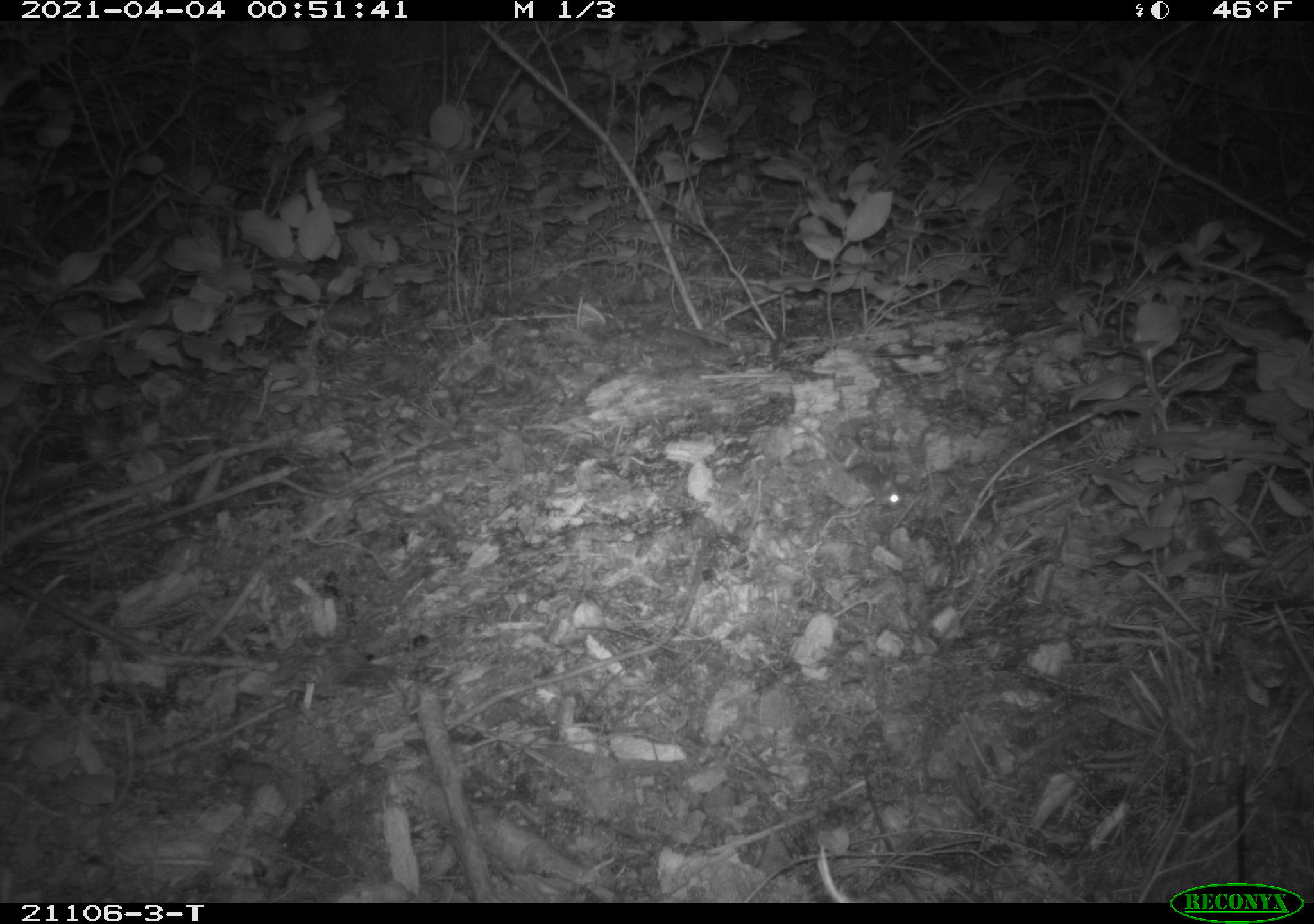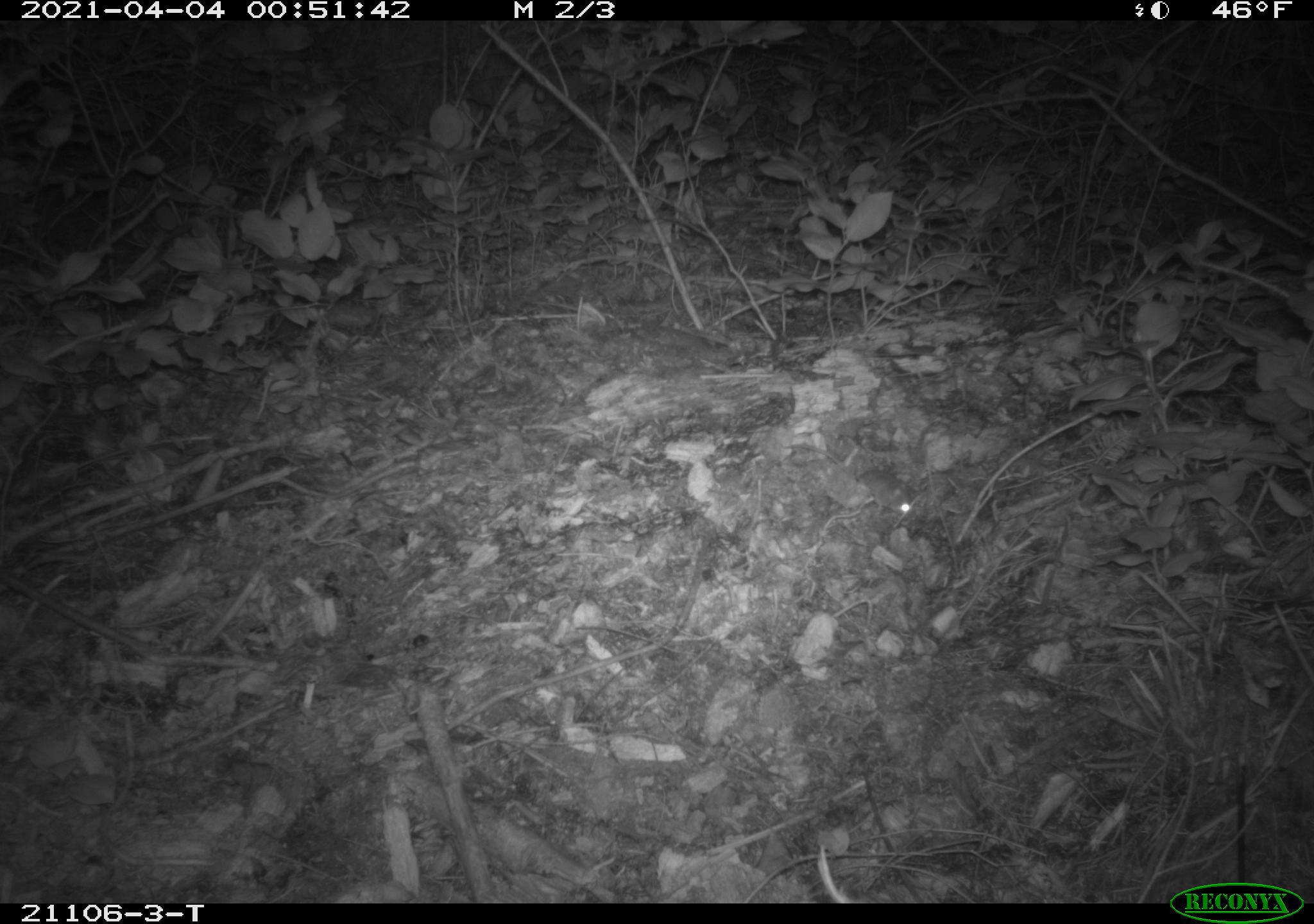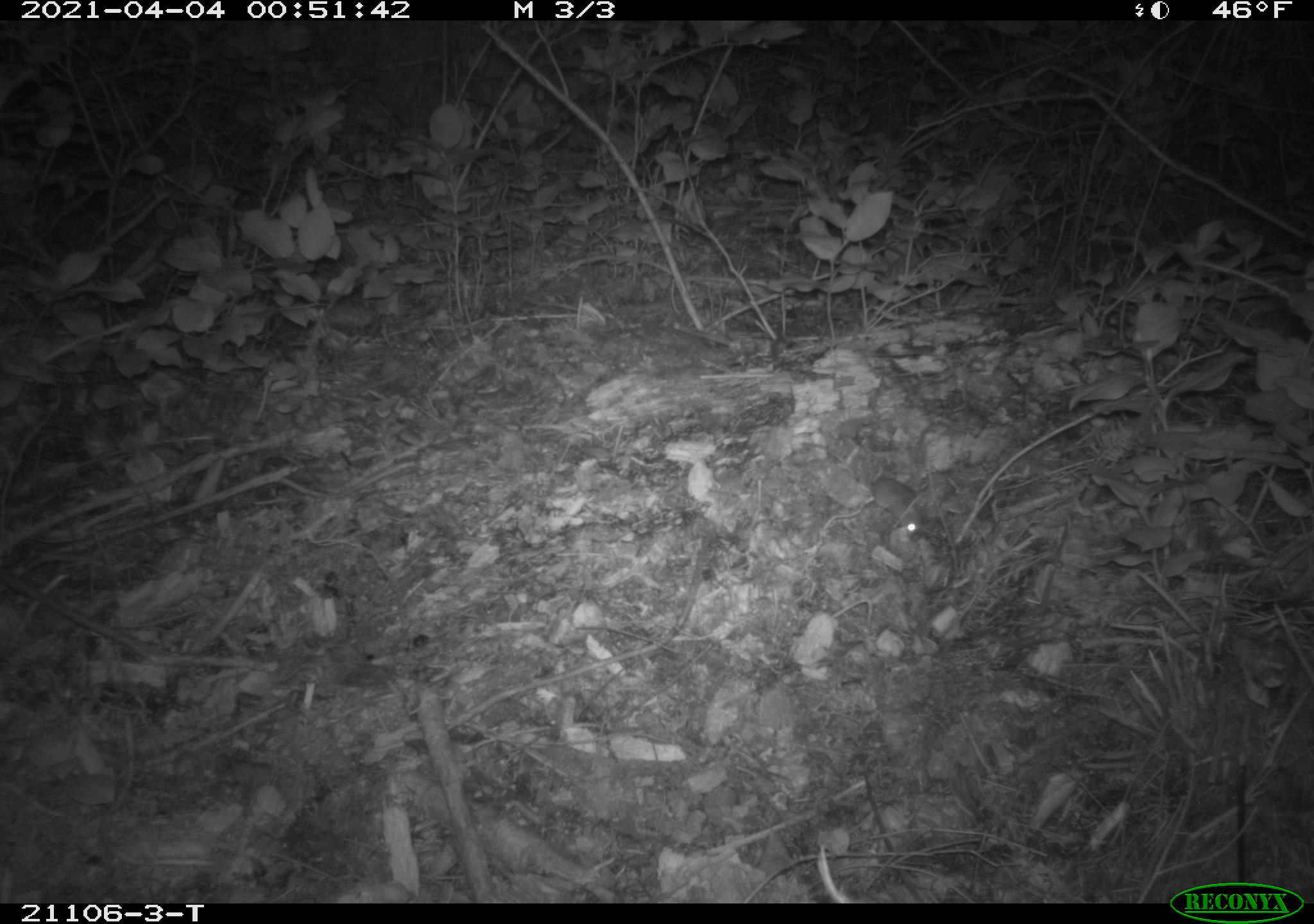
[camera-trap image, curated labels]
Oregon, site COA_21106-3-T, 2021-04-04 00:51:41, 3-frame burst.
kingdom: Animalia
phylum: Chordata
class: Mammalia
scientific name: Mammalia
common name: small mammal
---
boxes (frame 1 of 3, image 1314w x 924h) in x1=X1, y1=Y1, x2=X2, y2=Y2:
small mammal: x1=754, y1=390, x2=935, y2=554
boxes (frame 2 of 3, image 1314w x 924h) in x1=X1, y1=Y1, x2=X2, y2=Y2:
small mammal: x1=787, y1=402, x2=934, y2=554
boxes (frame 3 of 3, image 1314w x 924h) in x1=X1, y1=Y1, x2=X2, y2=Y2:
small mammal: x1=822, y1=430, x2=935, y2=548